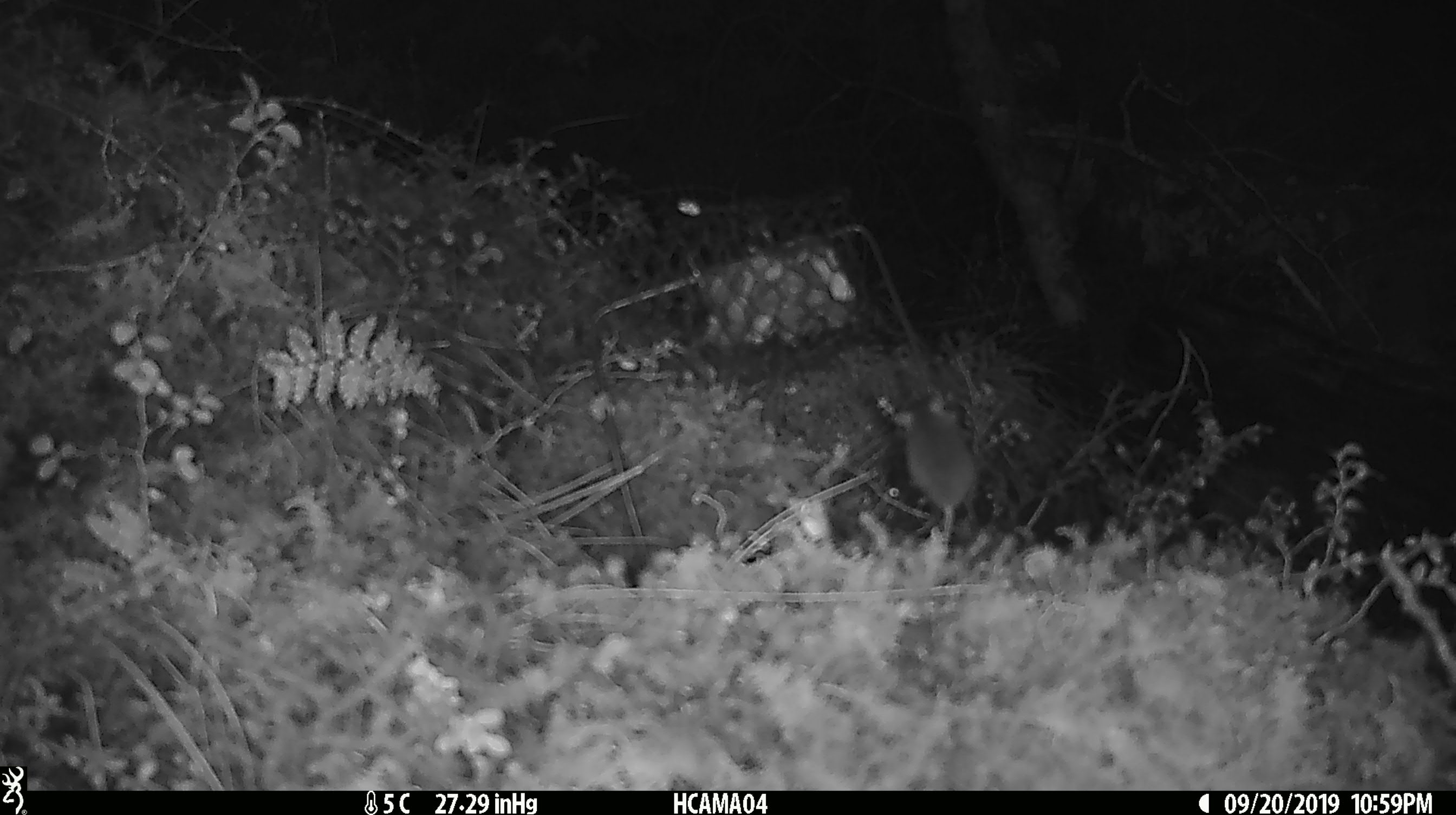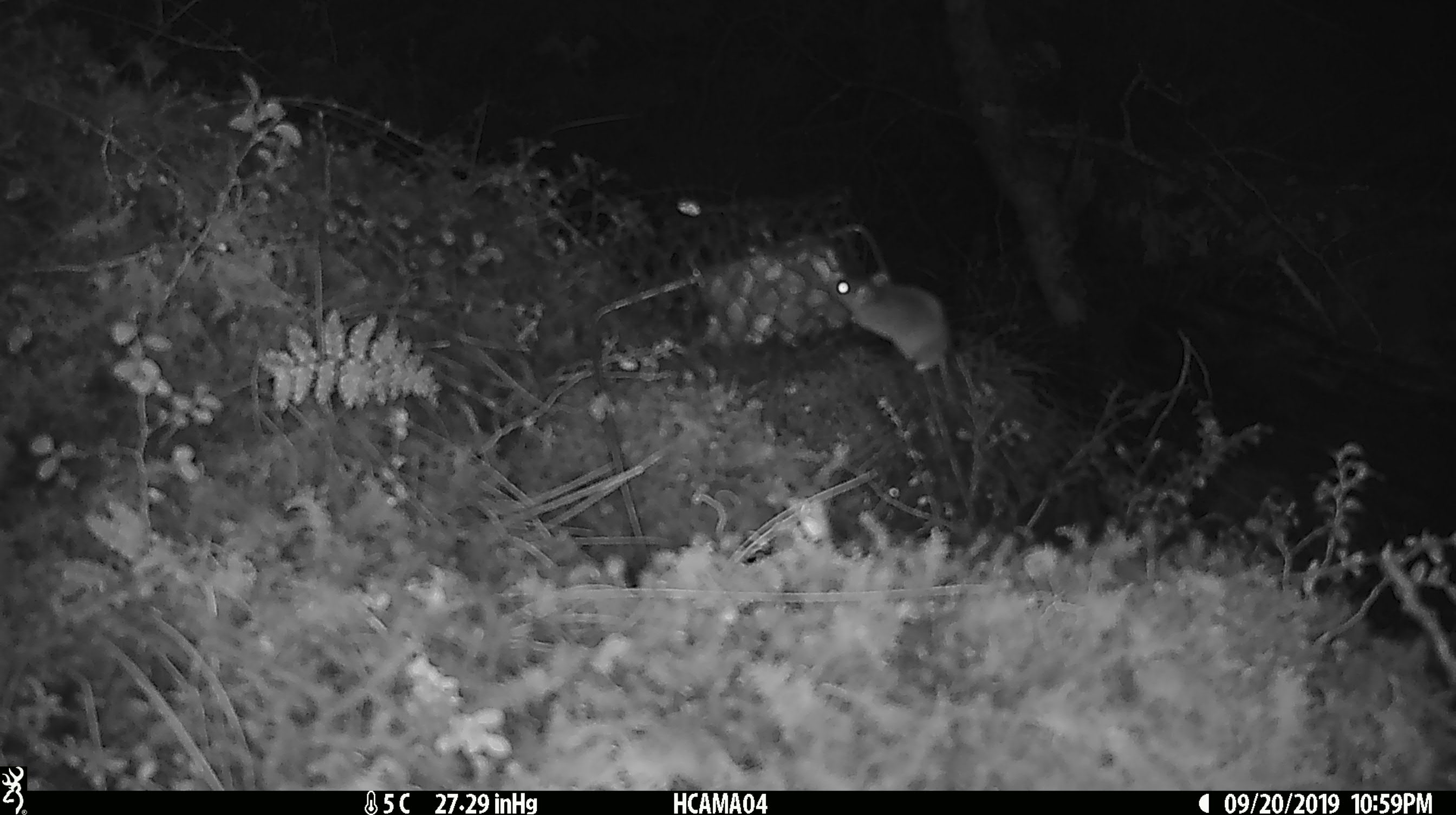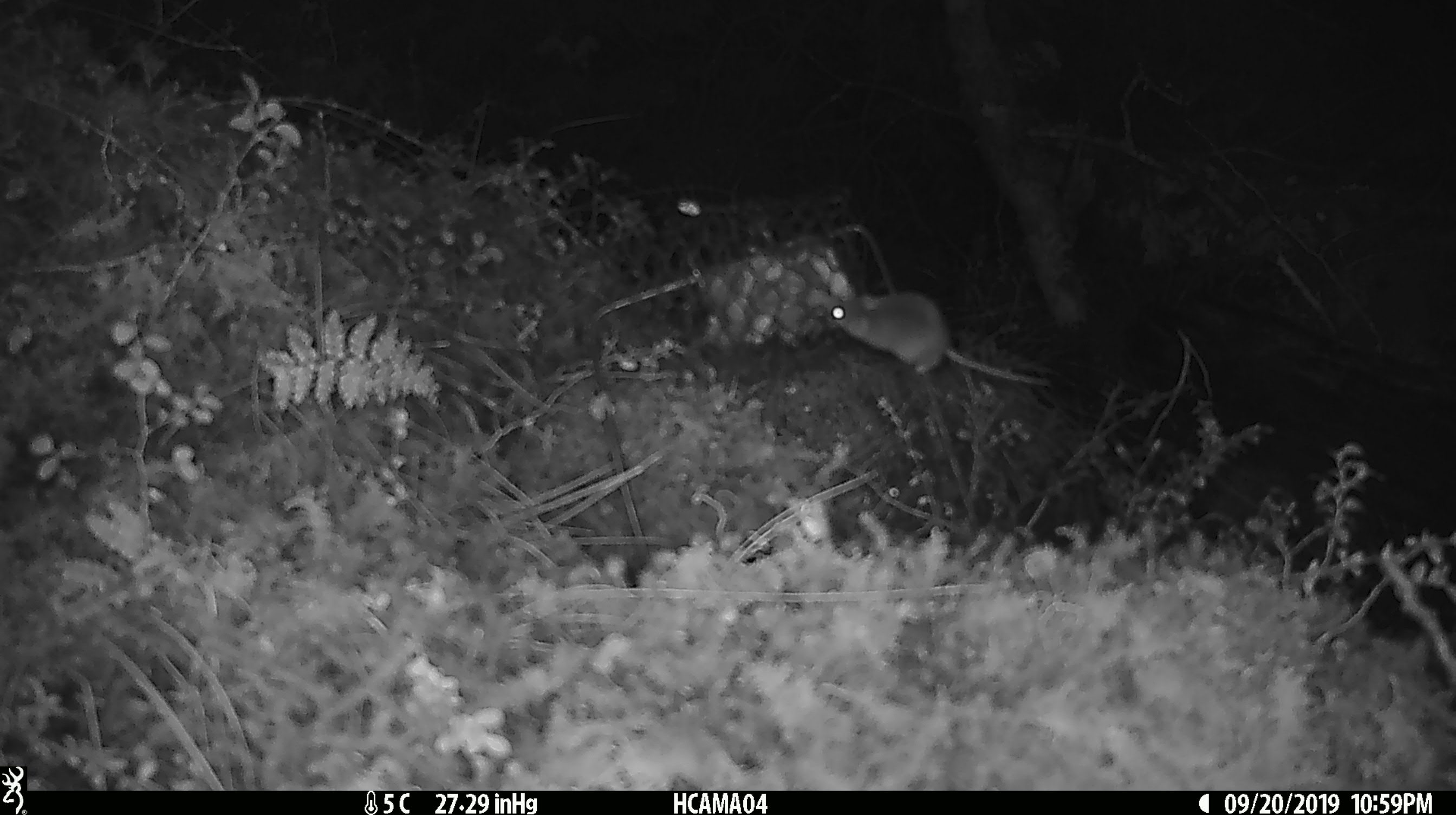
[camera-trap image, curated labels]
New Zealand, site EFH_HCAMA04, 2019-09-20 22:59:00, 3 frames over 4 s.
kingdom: Animalia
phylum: Chordata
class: Mammalia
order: Rodentia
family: Muridae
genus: Mus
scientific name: Mus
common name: mouse